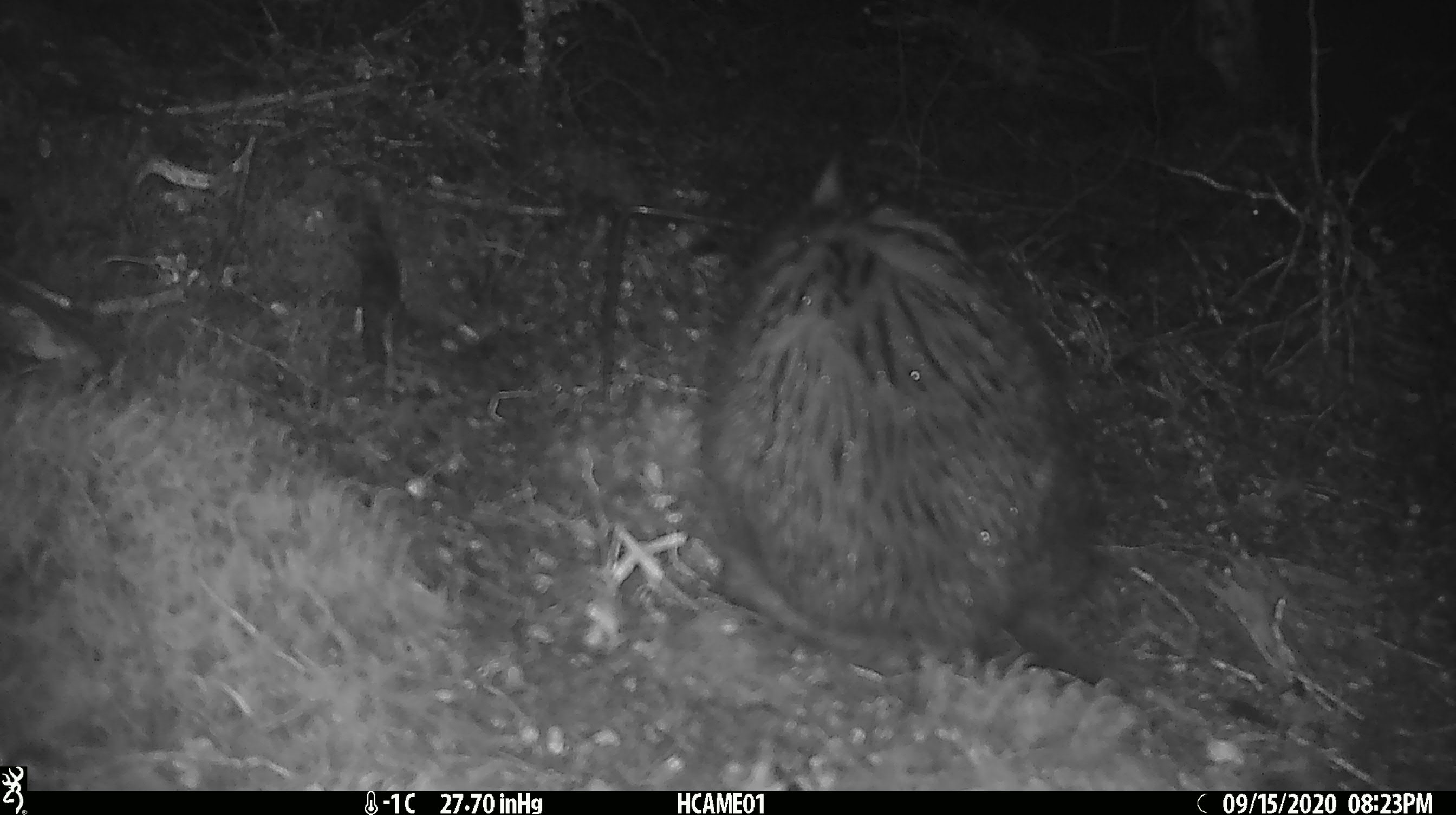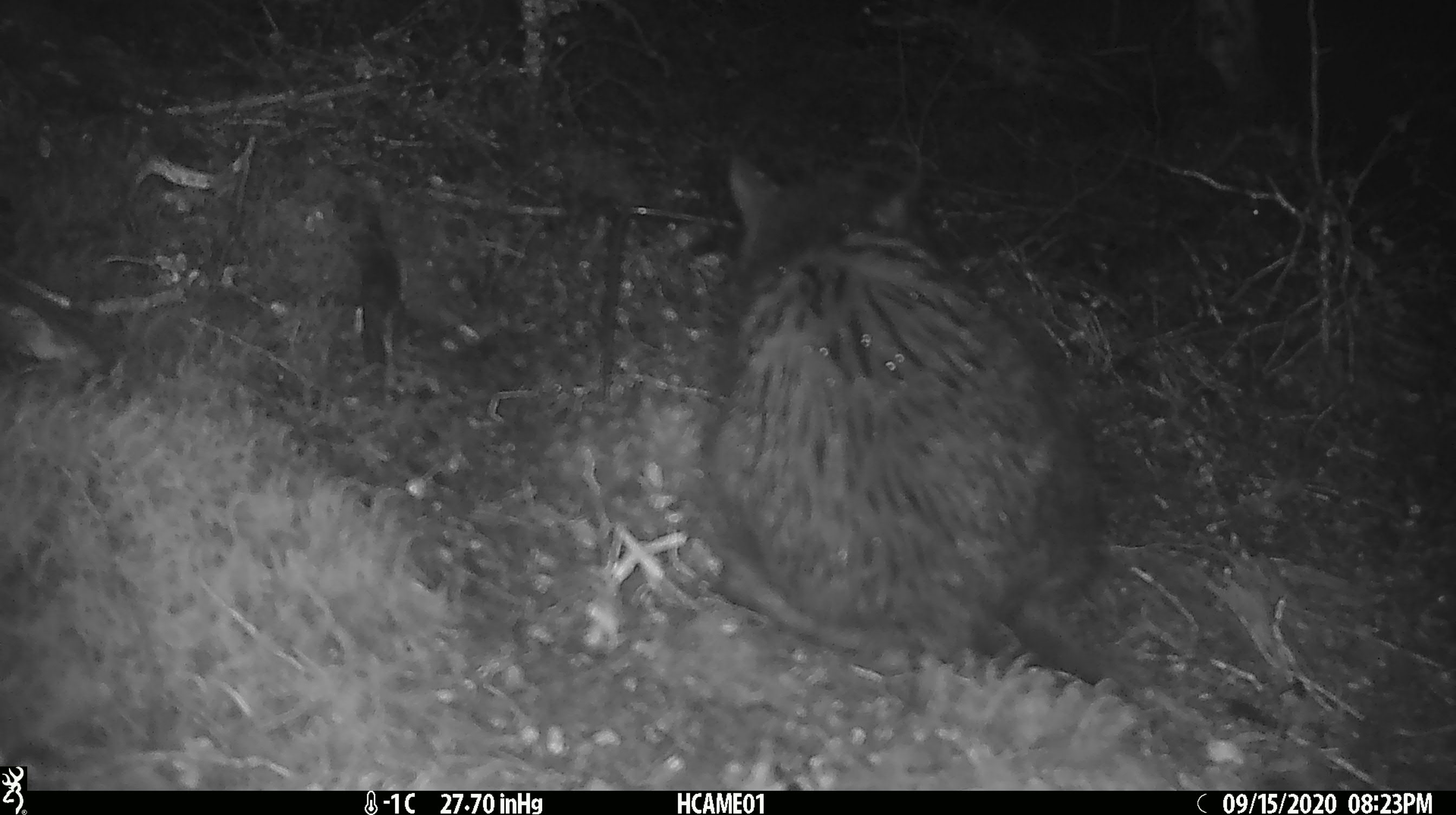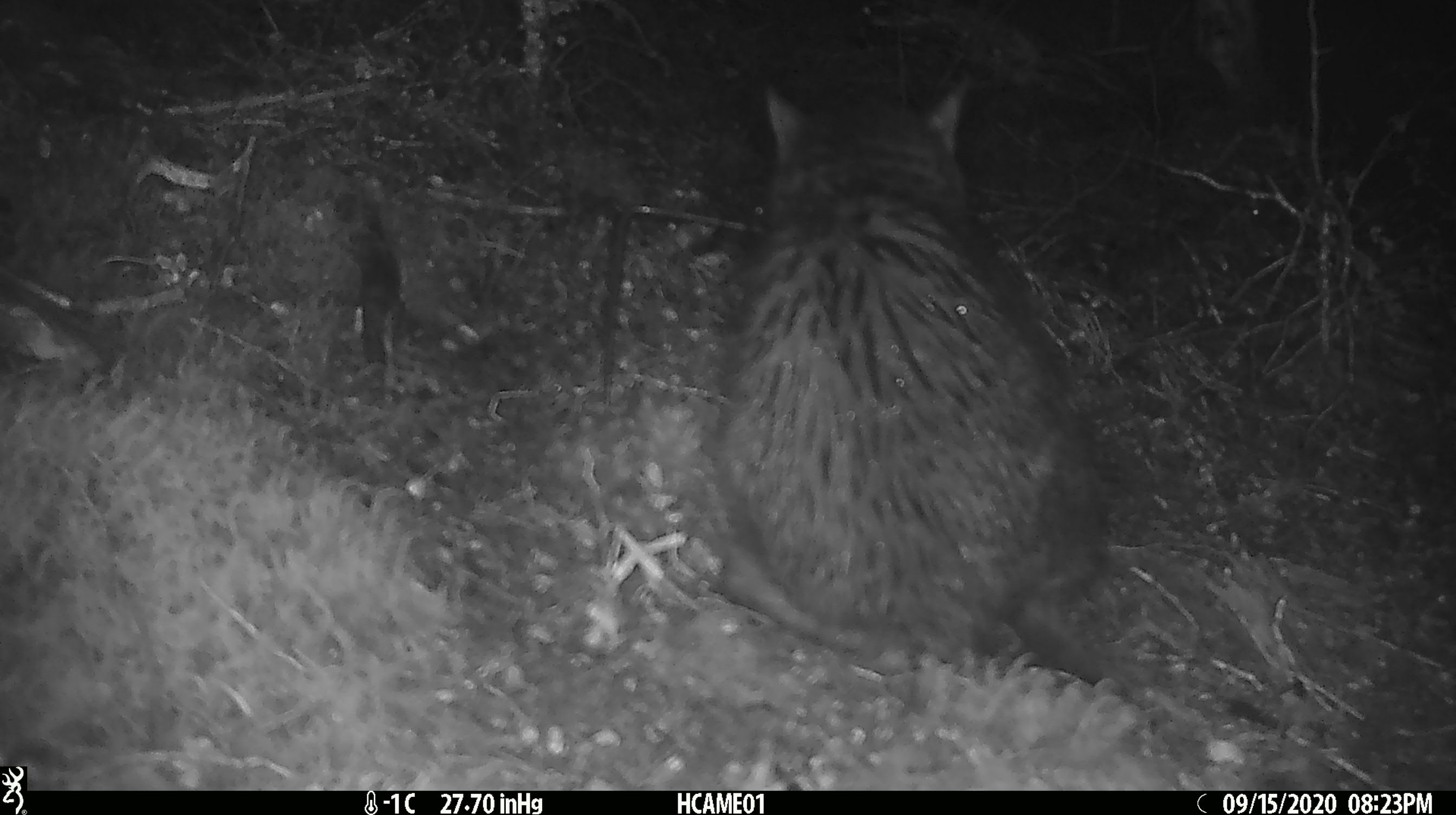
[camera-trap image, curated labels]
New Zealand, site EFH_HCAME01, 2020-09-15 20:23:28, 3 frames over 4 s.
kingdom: Animalia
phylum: Chordata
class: Mammalia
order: Carnivora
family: Felidae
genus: Felis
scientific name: Felis catus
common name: domestic cat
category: cat